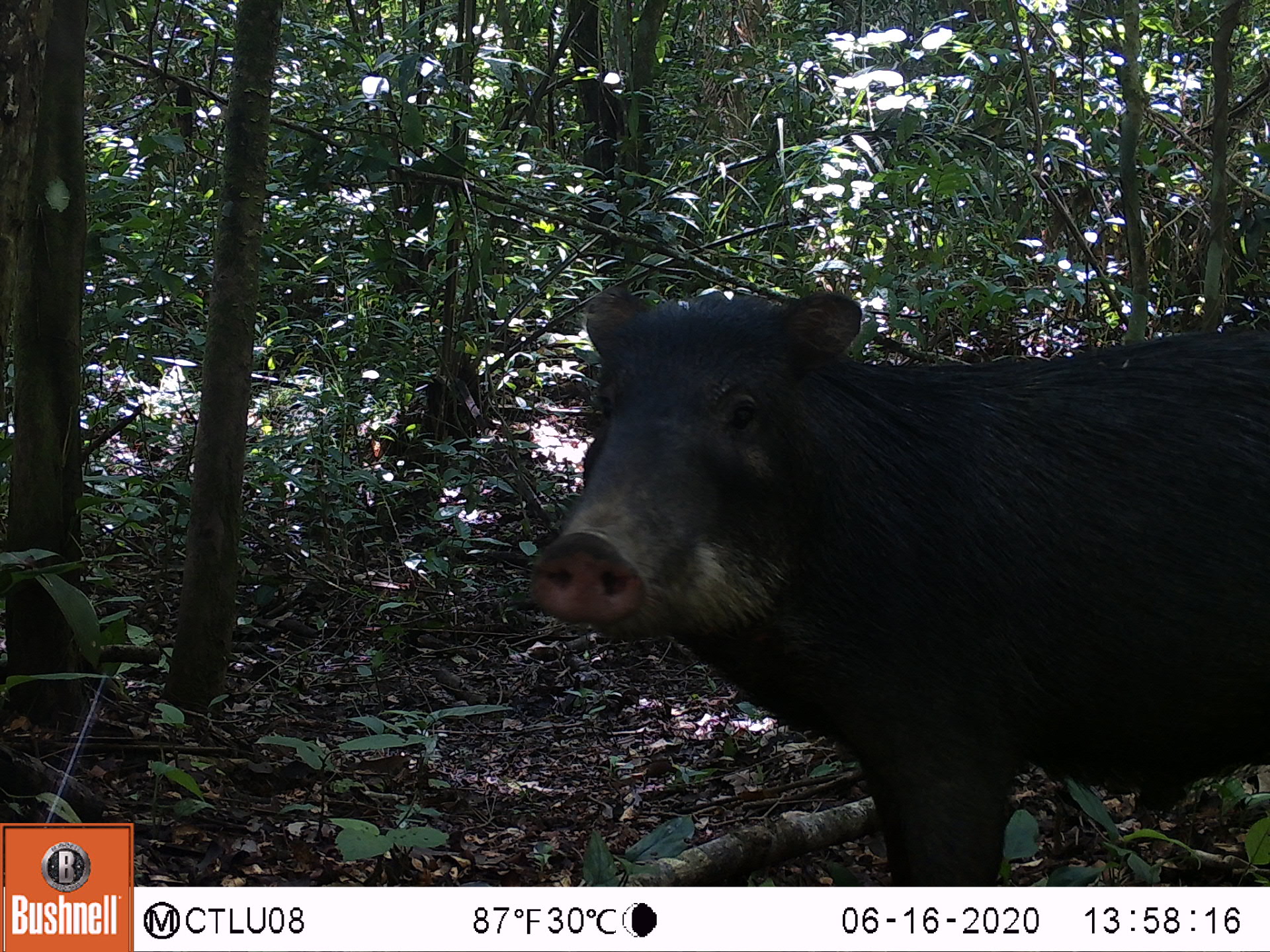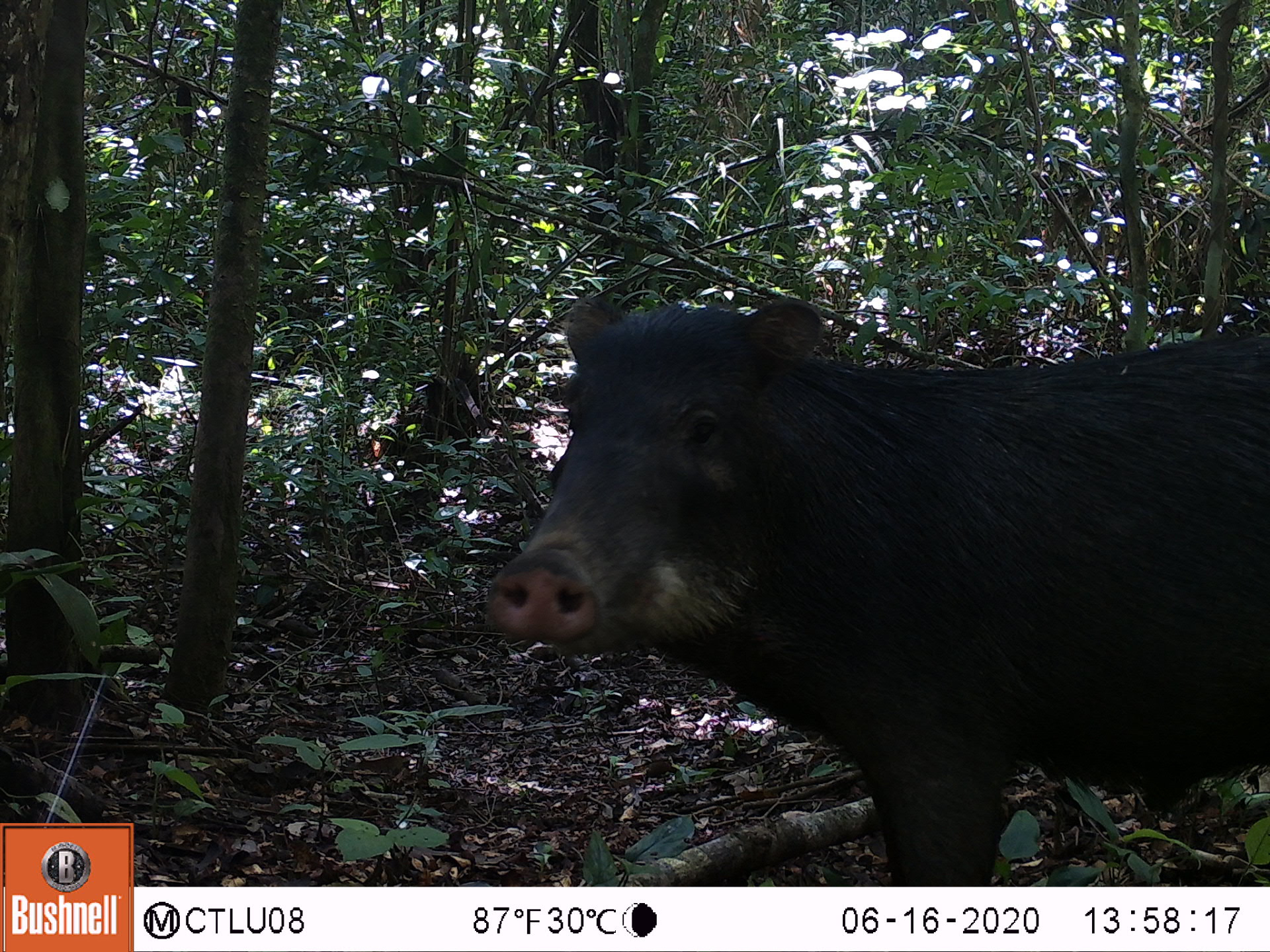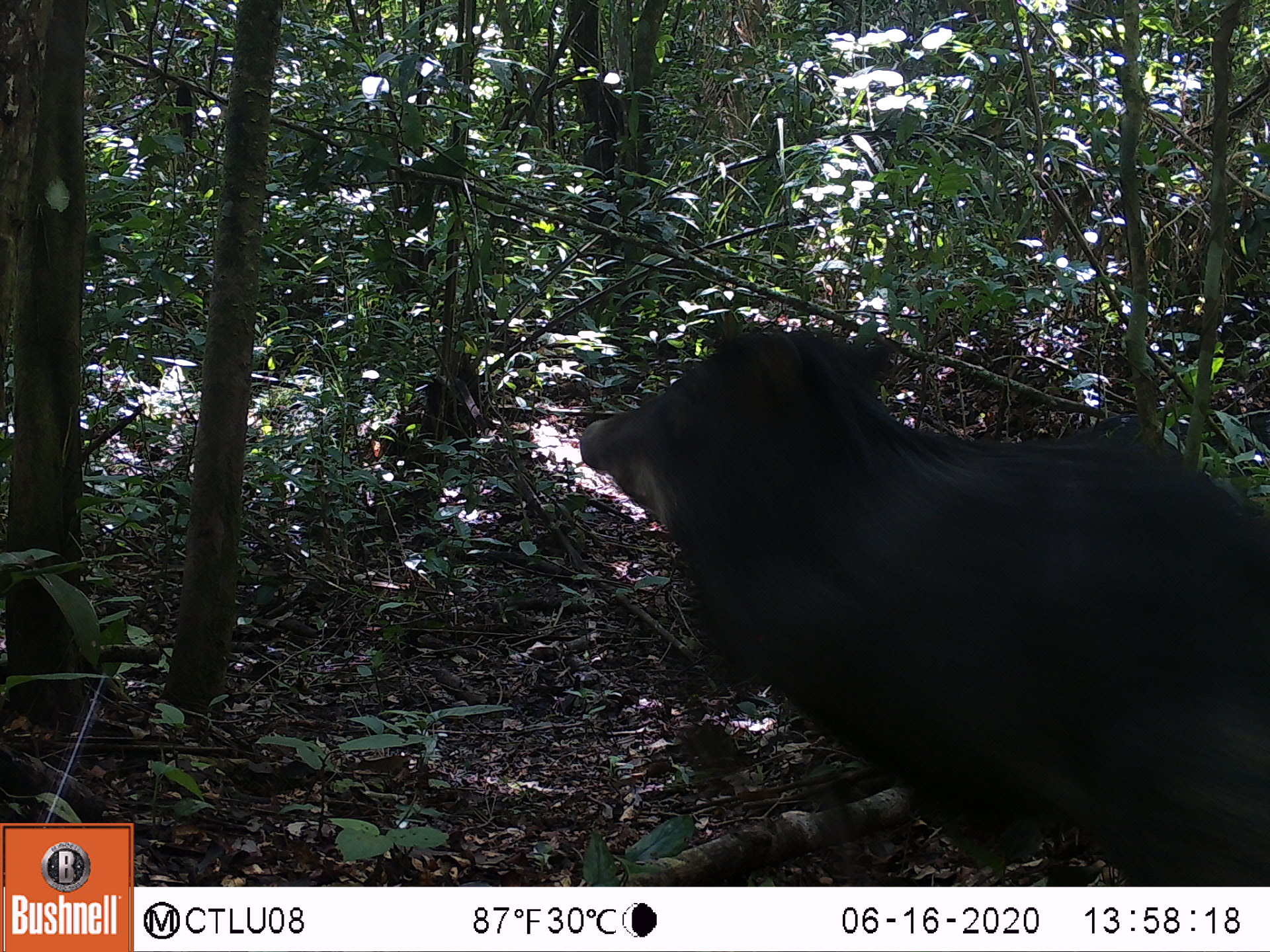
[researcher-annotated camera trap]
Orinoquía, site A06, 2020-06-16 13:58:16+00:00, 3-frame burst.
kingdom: Animalia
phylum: Chordata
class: Mammalia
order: Artiodactyla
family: Tayassuidae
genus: Tayassu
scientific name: Tayassu pecari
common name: white-lipped peccary